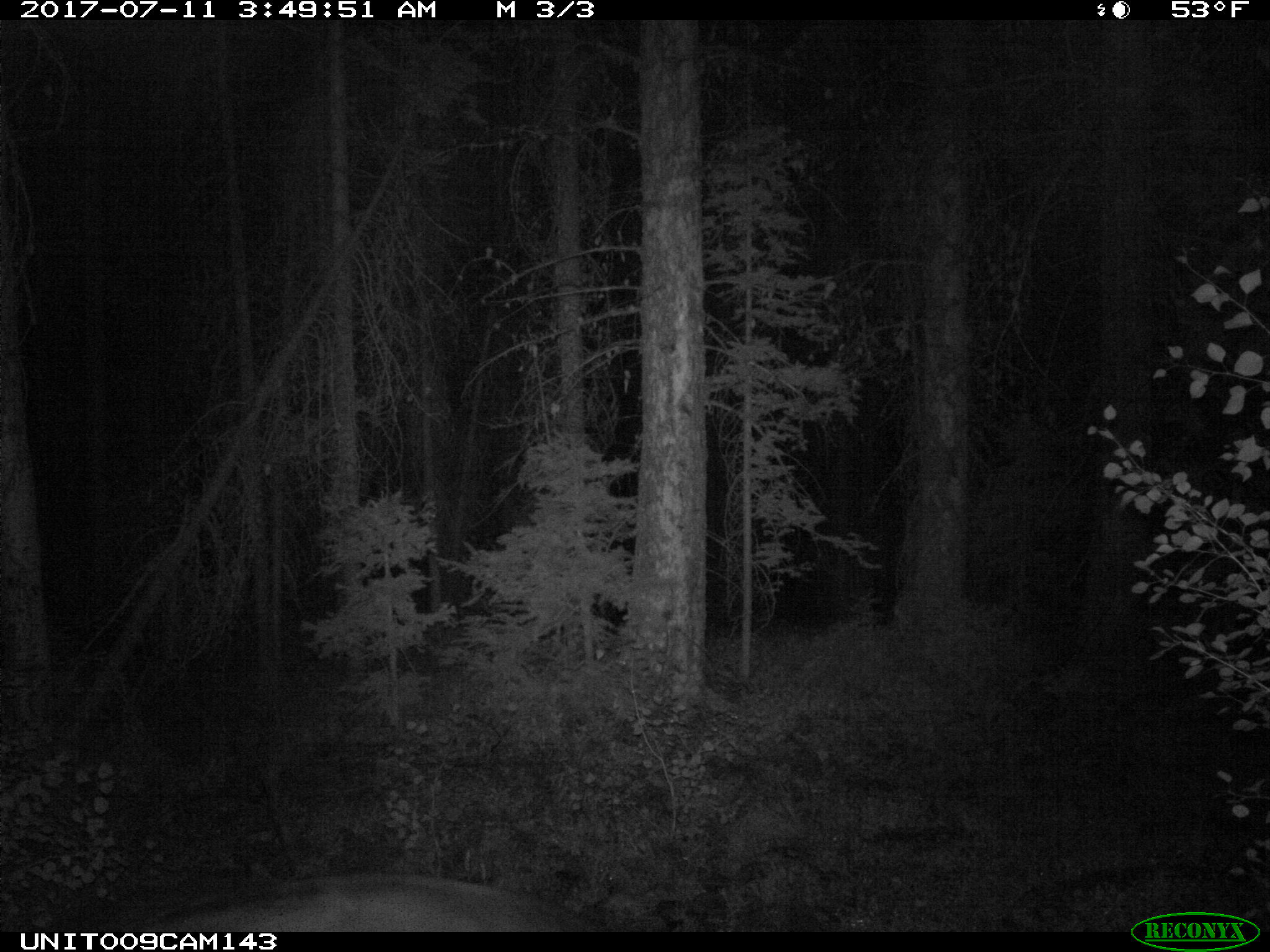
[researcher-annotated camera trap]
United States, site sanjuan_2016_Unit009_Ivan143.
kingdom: Animalia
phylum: Chordata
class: Mammalia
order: Artiodactyla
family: Bovidae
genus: Bos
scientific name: Bos taurus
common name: domestic cow